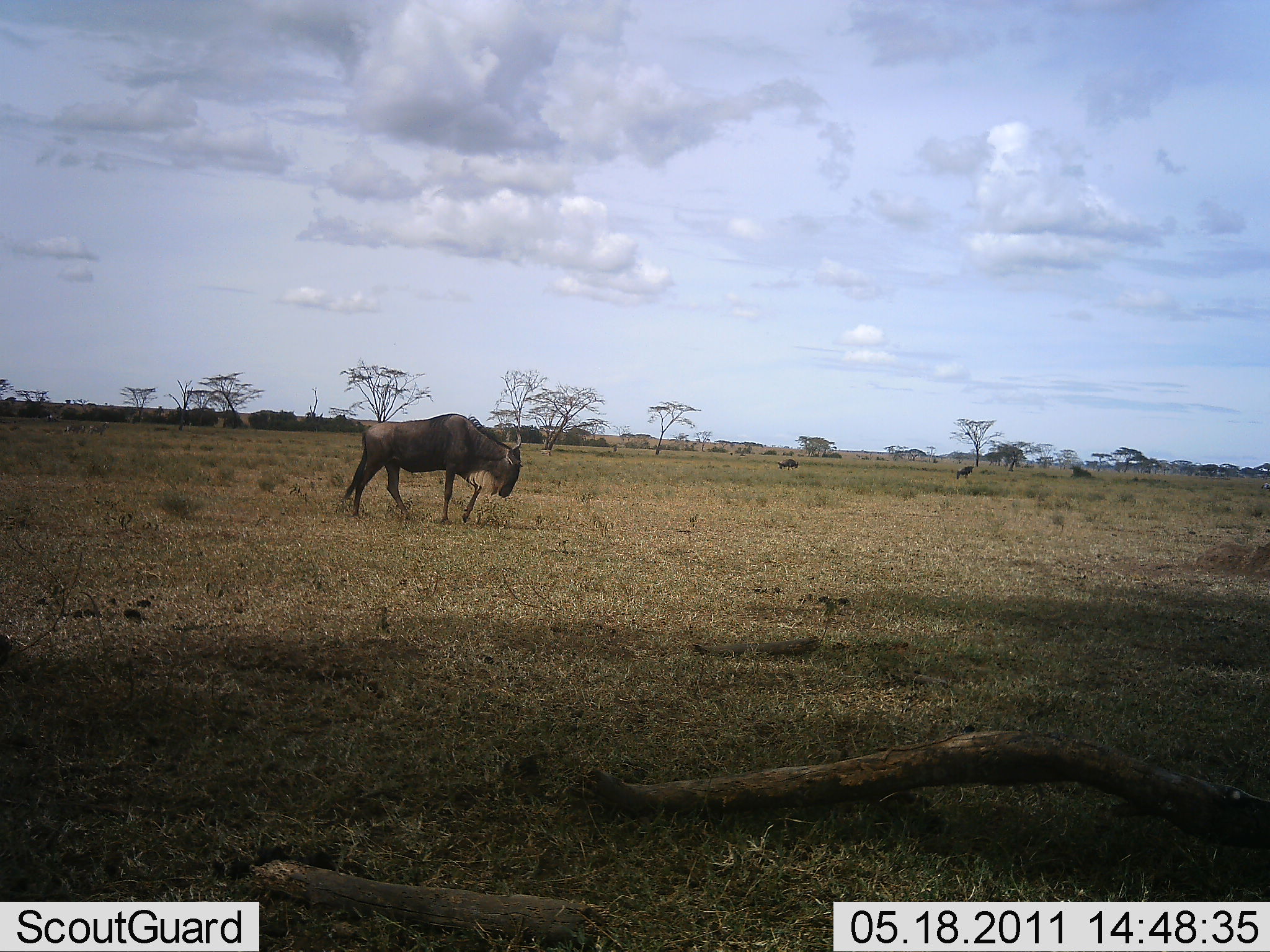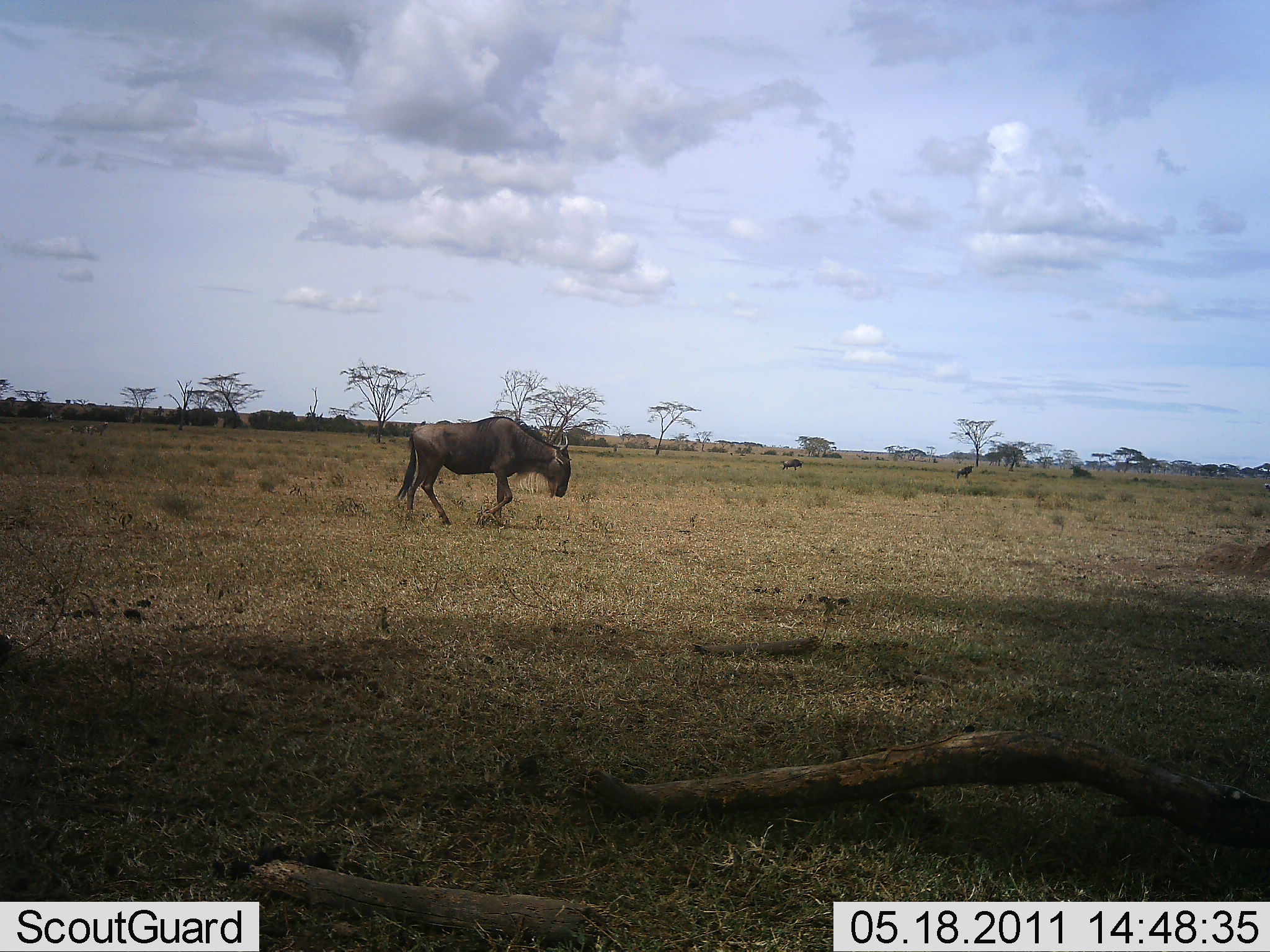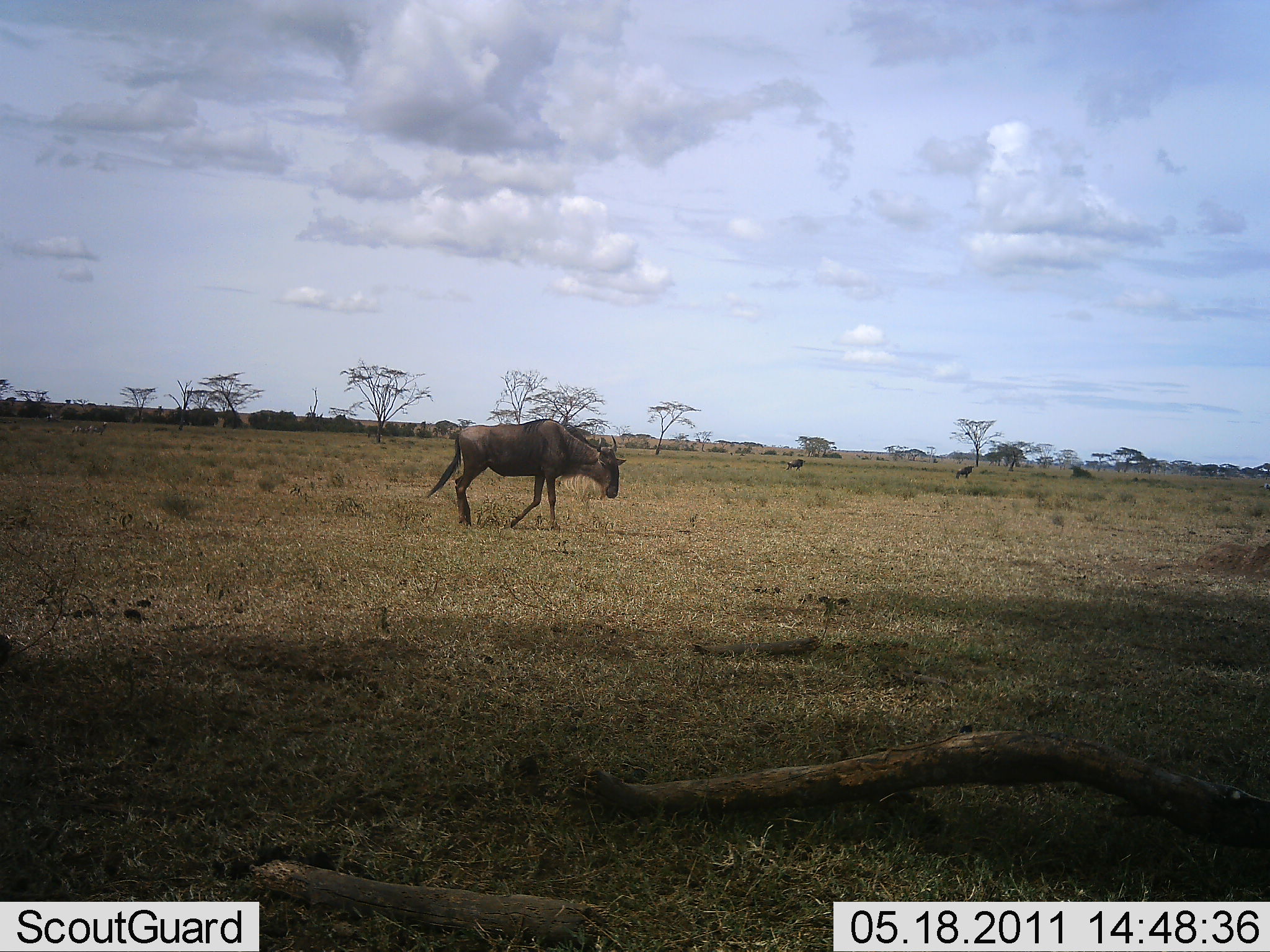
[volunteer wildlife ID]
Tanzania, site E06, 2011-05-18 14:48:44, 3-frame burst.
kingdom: Animalia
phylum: Chordata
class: Mammalia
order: Artiodactyla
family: Bovidae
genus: Connochaetes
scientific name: Connochaetes taurinus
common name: blue wildebeest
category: wildebeest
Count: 1.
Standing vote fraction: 8%.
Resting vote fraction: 0%.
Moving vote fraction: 100%.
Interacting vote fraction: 0%.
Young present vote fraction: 0%.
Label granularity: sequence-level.